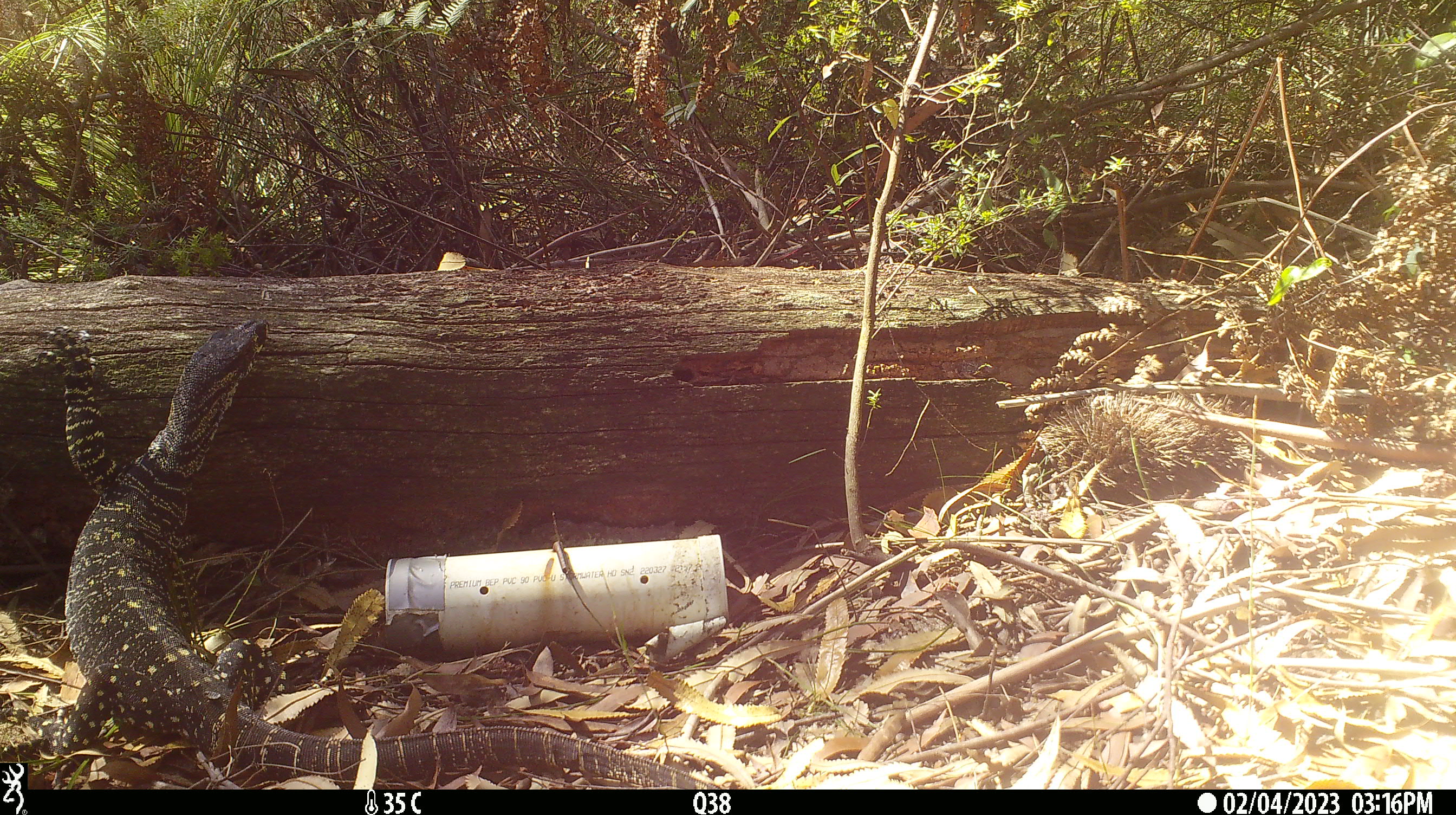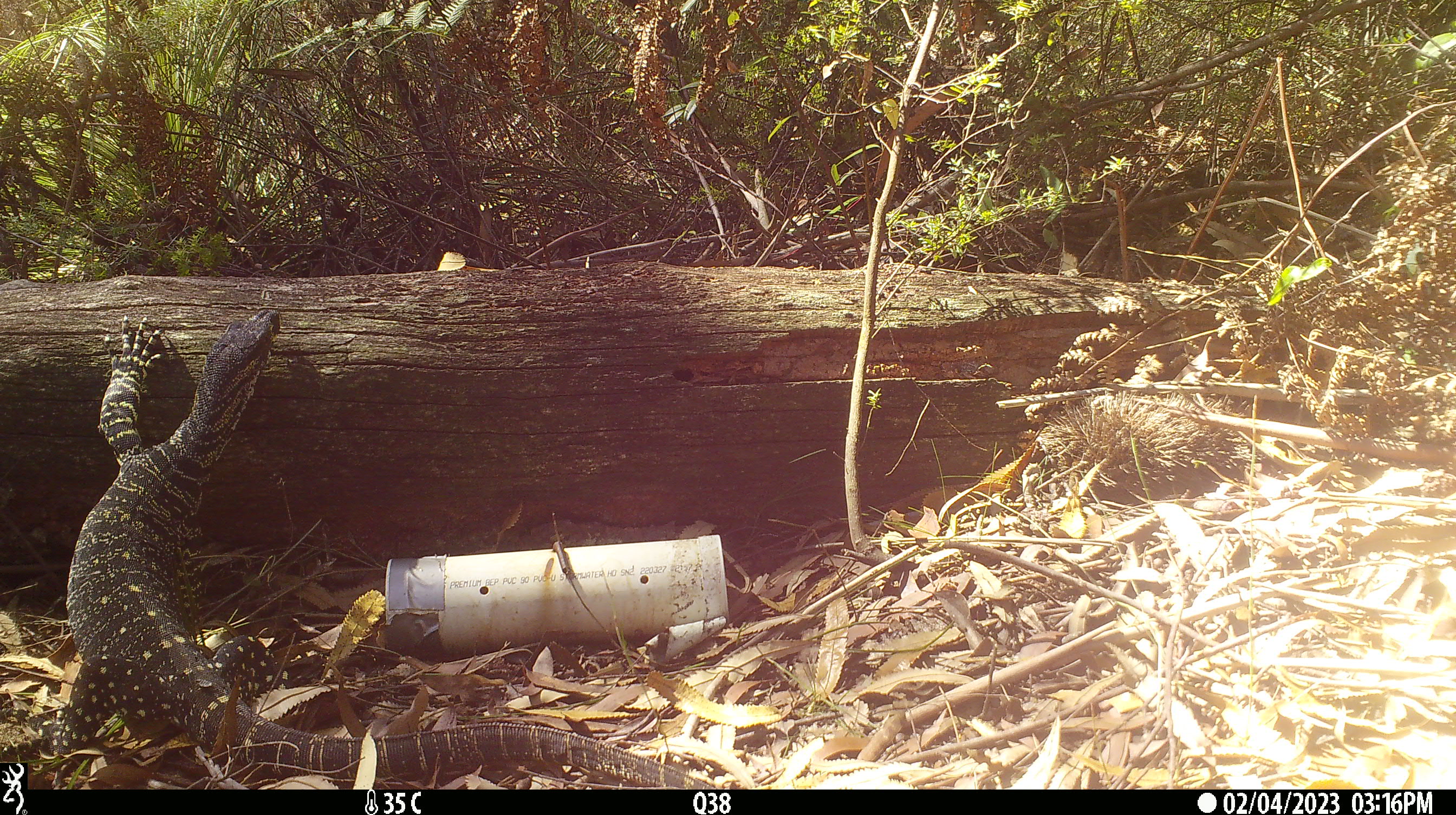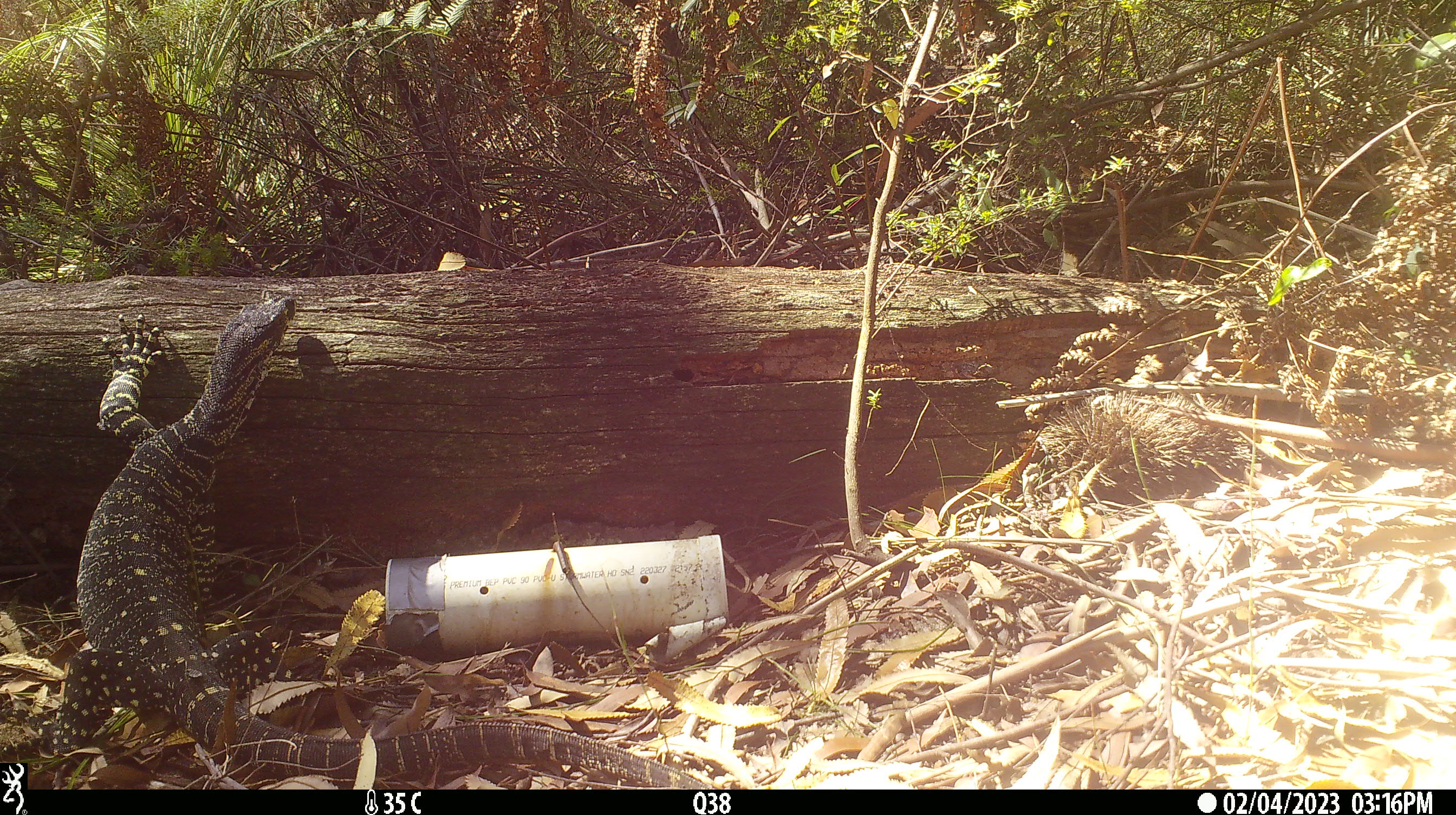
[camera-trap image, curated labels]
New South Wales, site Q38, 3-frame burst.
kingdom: Animalia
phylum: Chordata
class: Reptilia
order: Squamata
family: Varanidae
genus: Varanus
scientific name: Varanus varius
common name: lace monitor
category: goanna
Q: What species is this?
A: Goanna (lace monitor) (Varanus varius).